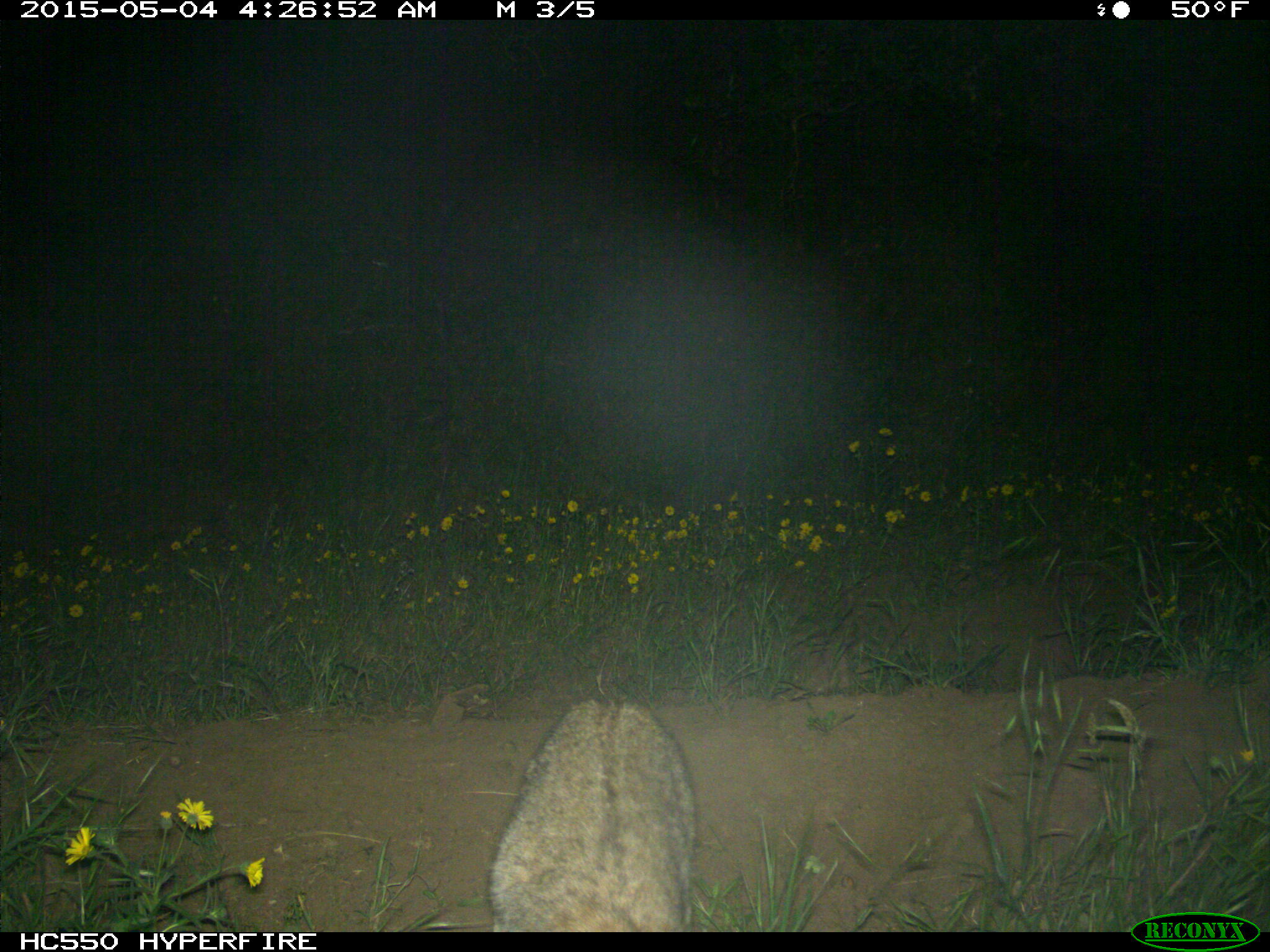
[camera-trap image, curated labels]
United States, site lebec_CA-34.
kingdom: Animalia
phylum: Chordata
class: Mammalia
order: Carnivora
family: Felidae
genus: Lynx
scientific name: Lynx rufus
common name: bobcat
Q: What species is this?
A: Lynx rufus (bobcat).